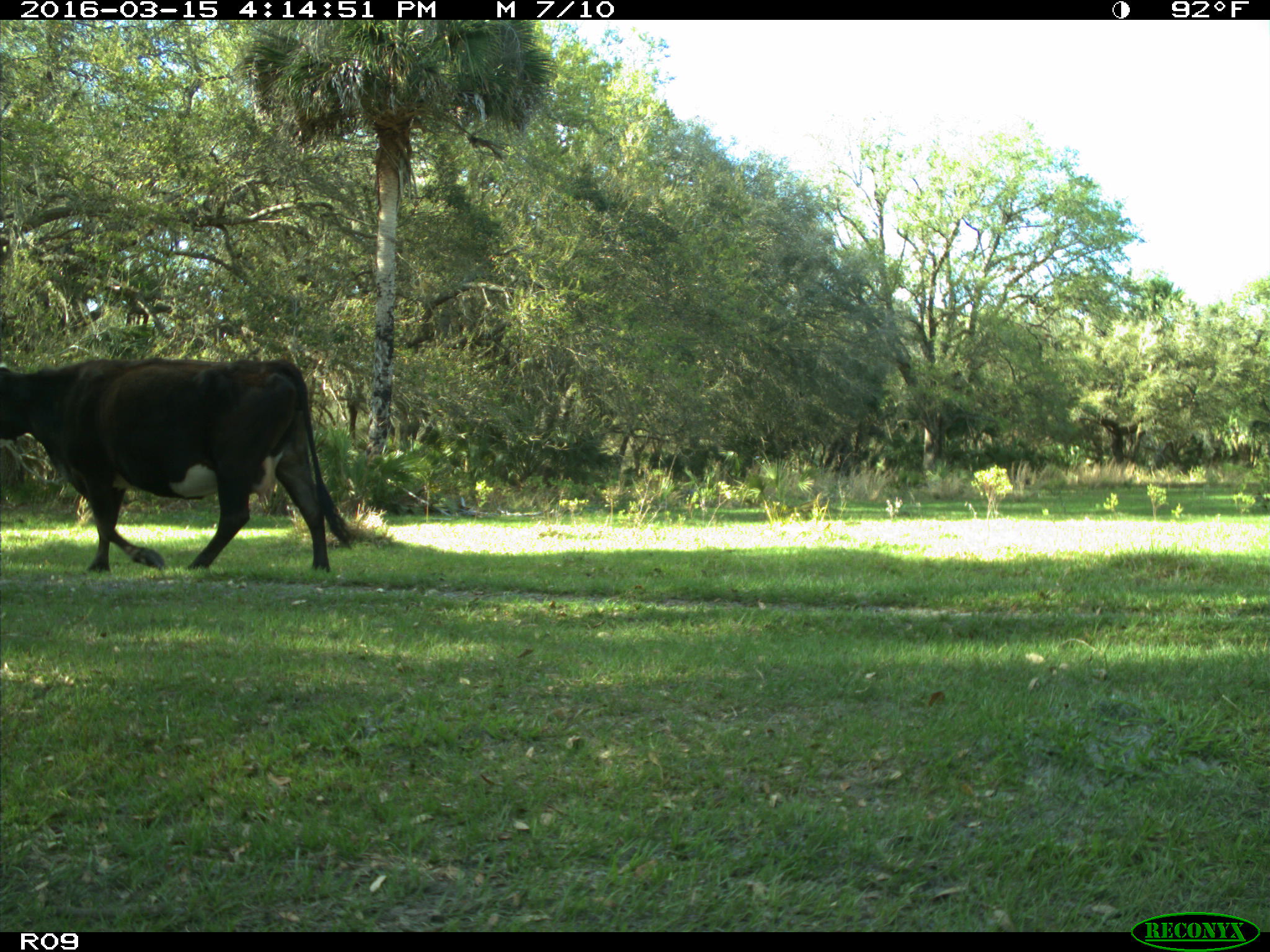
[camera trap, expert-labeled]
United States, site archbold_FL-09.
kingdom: Animalia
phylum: Chordata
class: Mammalia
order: Artiodactyla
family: Bovidae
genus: Bos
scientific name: Bos taurus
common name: domestic cow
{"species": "Bos taurus (domestic cow)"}